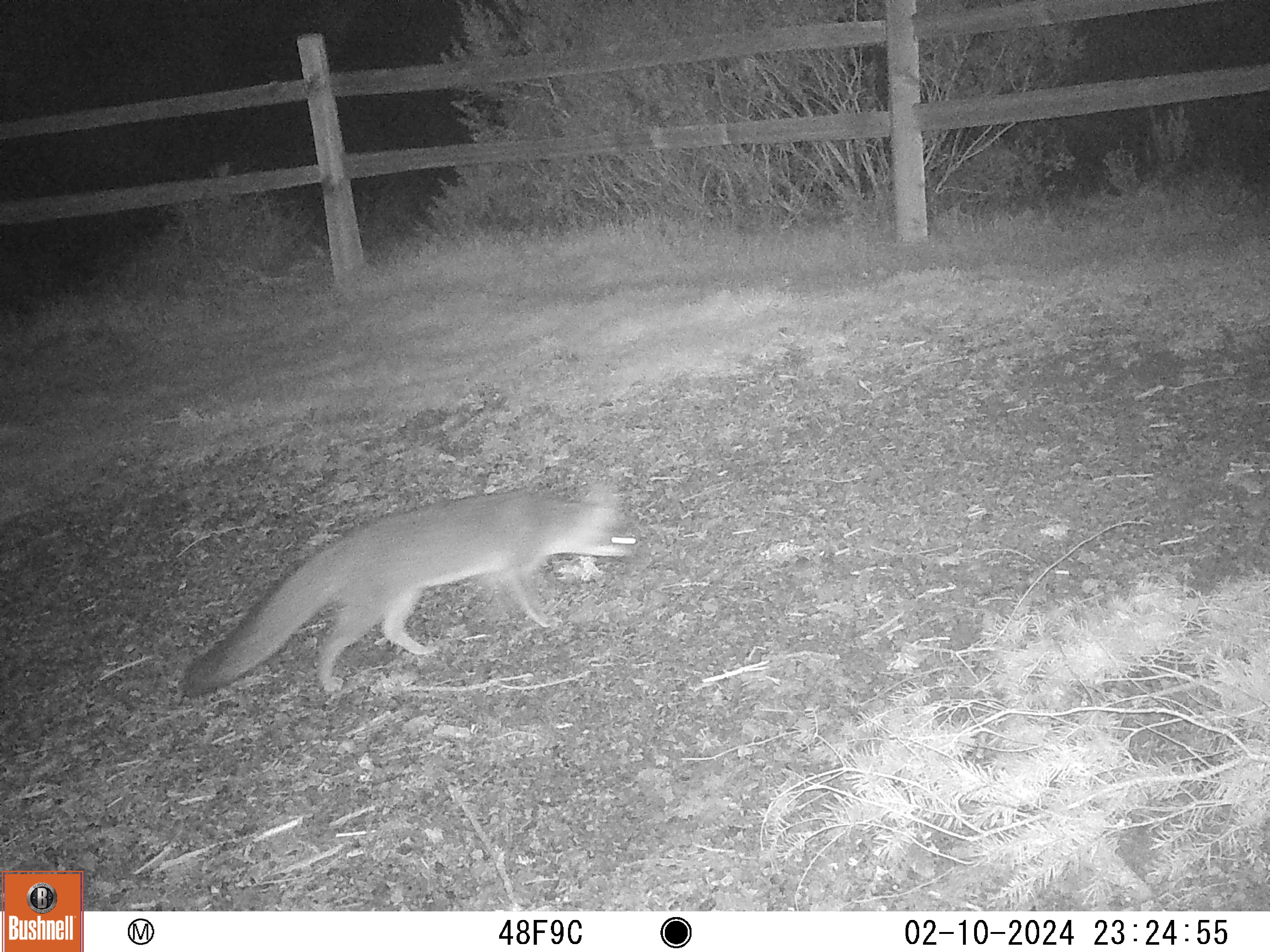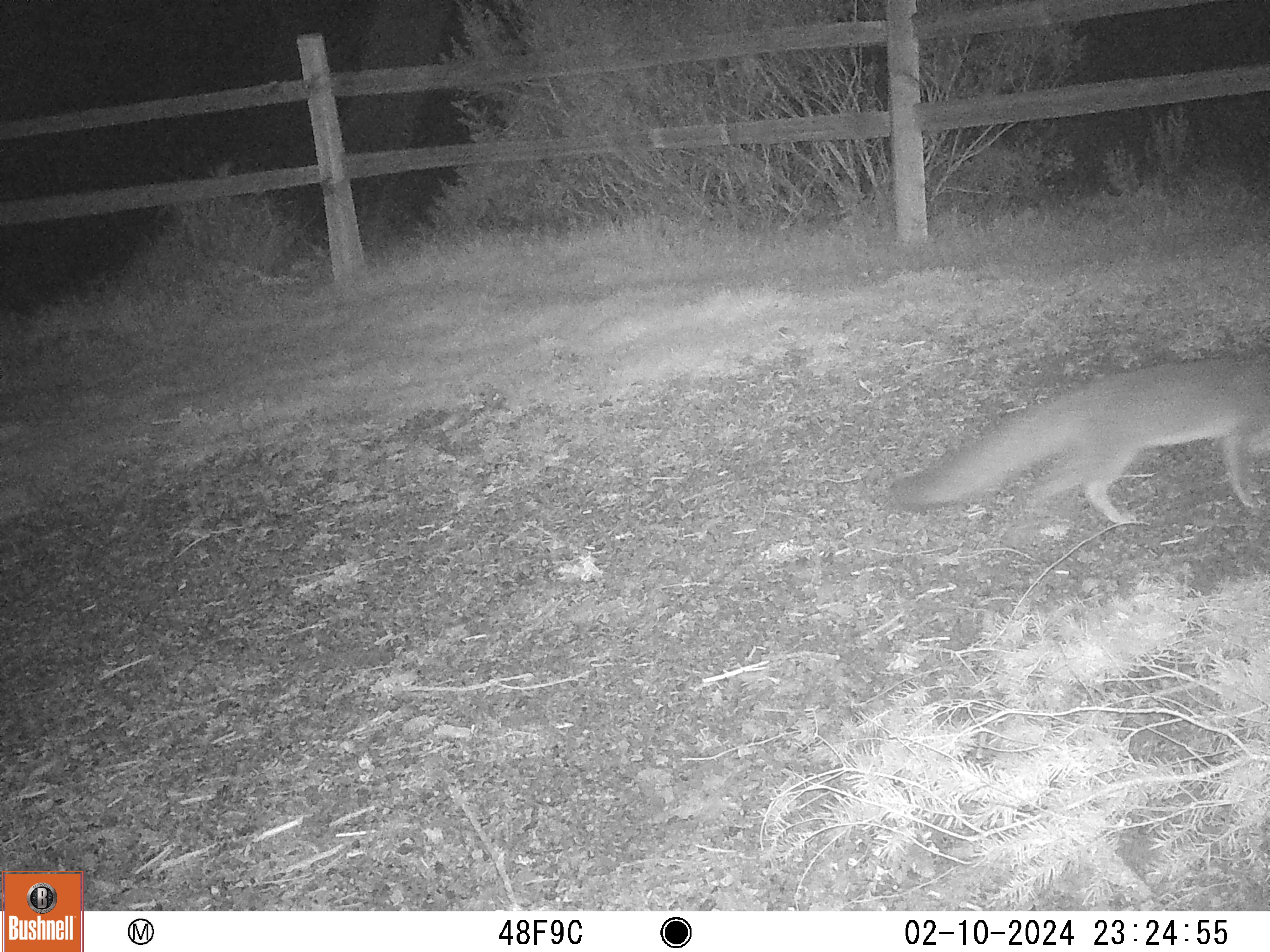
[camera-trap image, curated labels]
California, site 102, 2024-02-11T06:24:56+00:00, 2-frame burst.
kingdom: Animalia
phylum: Chordata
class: Mammalia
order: Carnivora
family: Canidae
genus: Urocyon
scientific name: Urocyon cinereoargenteus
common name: gray fox